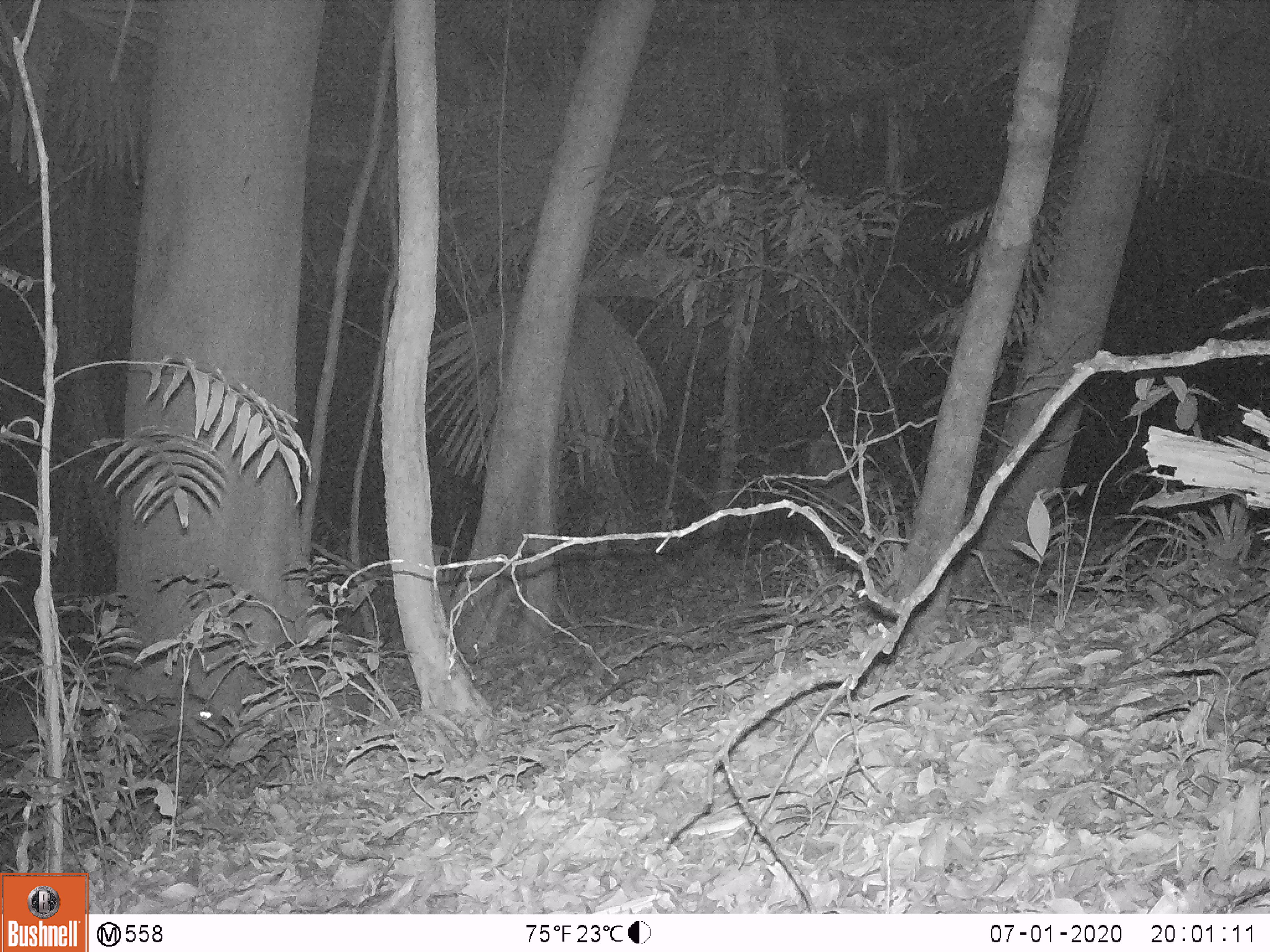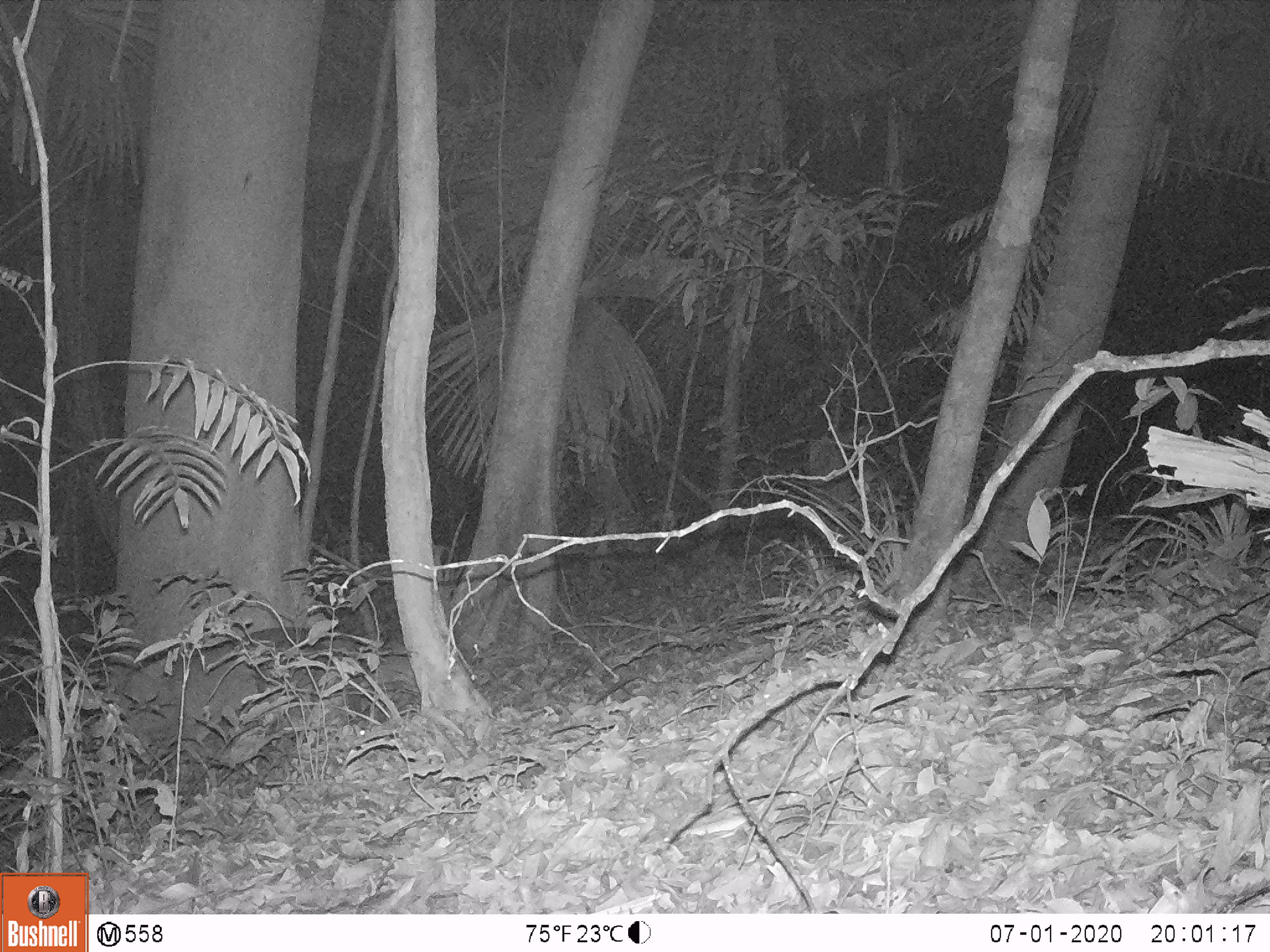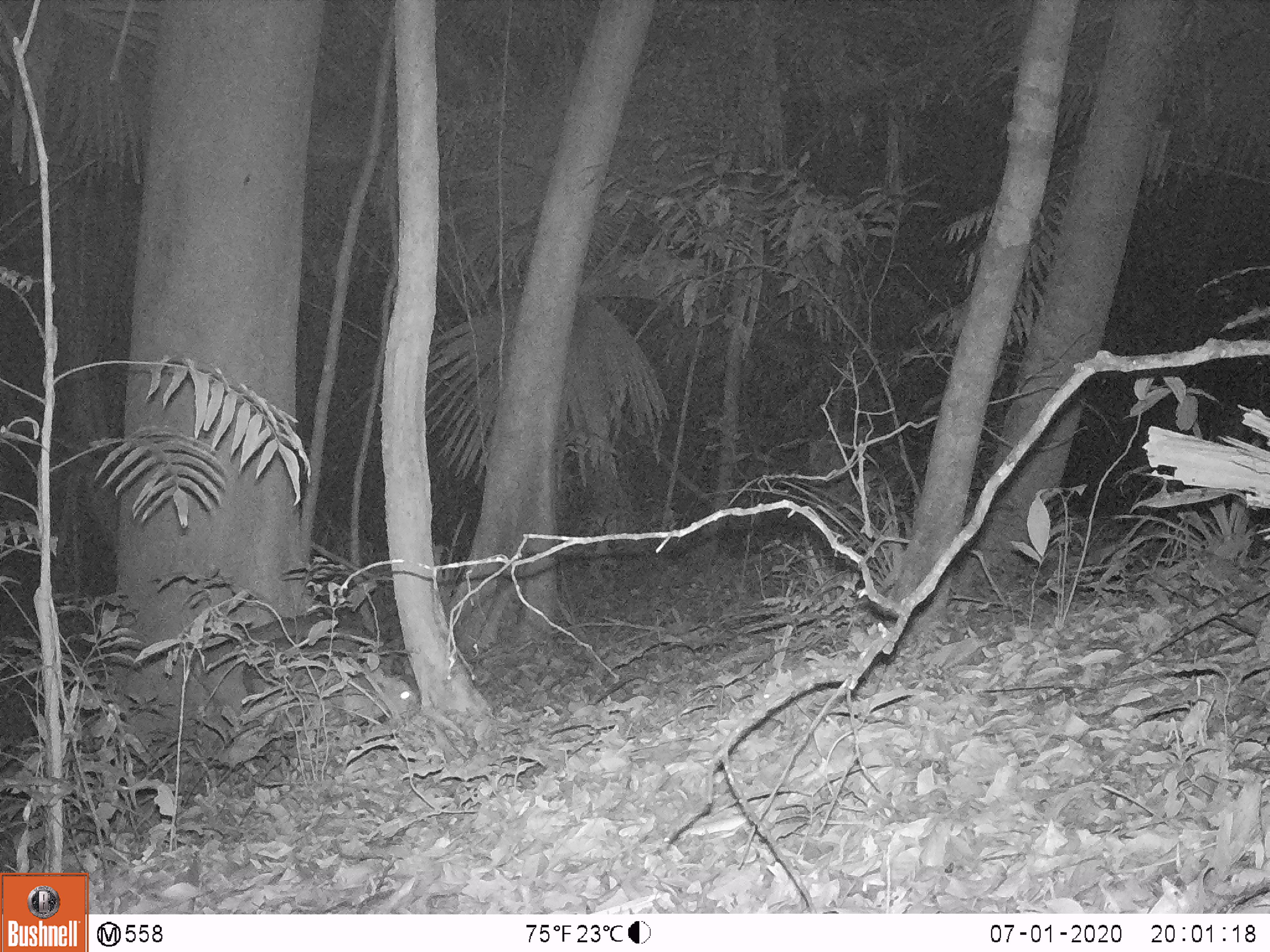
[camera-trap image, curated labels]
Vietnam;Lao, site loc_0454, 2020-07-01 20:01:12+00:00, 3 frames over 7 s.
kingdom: Animalia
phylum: Chordata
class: Mammalia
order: Artiodactyla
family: Cervidae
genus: Muntiacus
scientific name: Muntiacus vuquangensis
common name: large-antlered muntjac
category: large antlered muntjac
Large antlered muntjac (large-antlered muntjac) (Muntiacus vuquangensis). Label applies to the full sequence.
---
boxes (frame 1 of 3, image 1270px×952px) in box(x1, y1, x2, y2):
large antlered muntjac: box(107, 680, 234, 753); box(259, 642, 342, 746)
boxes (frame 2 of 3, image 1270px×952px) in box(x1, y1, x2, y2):
large antlered muntjac: box(242, 626, 365, 735)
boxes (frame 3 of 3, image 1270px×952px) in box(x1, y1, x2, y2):
large antlered muntjac: box(205, 607, 381, 703); box(284, 662, 420, 725)